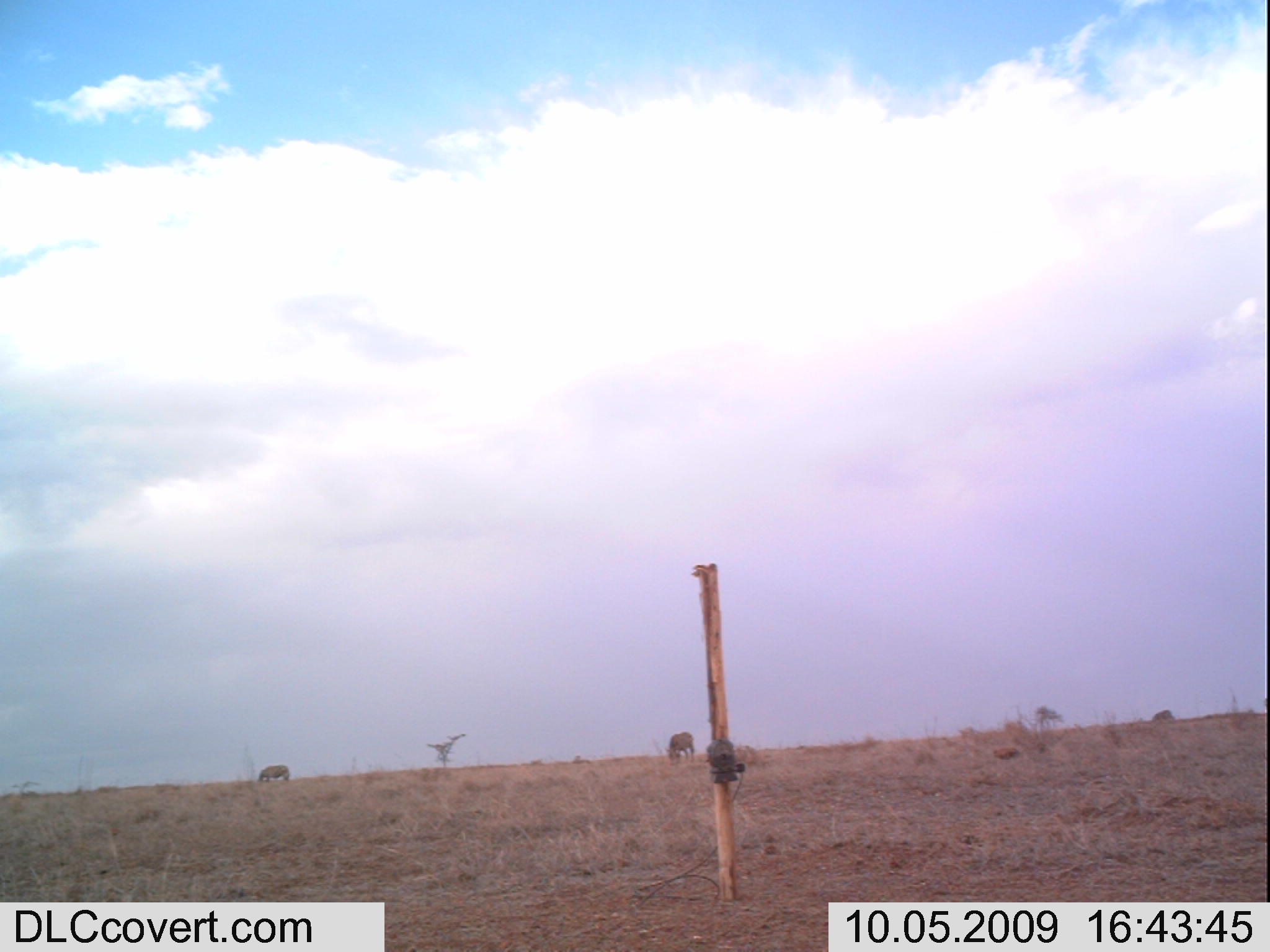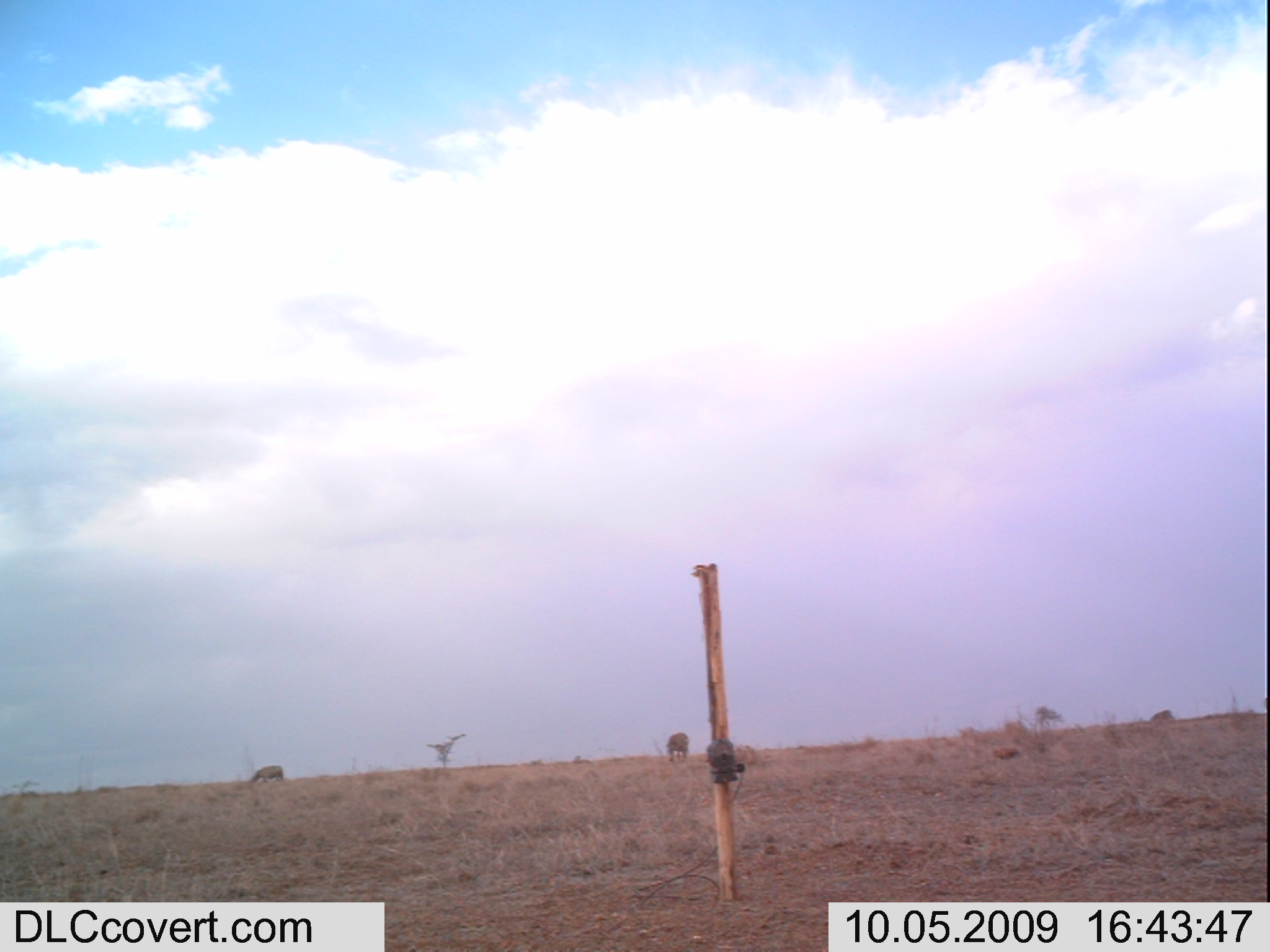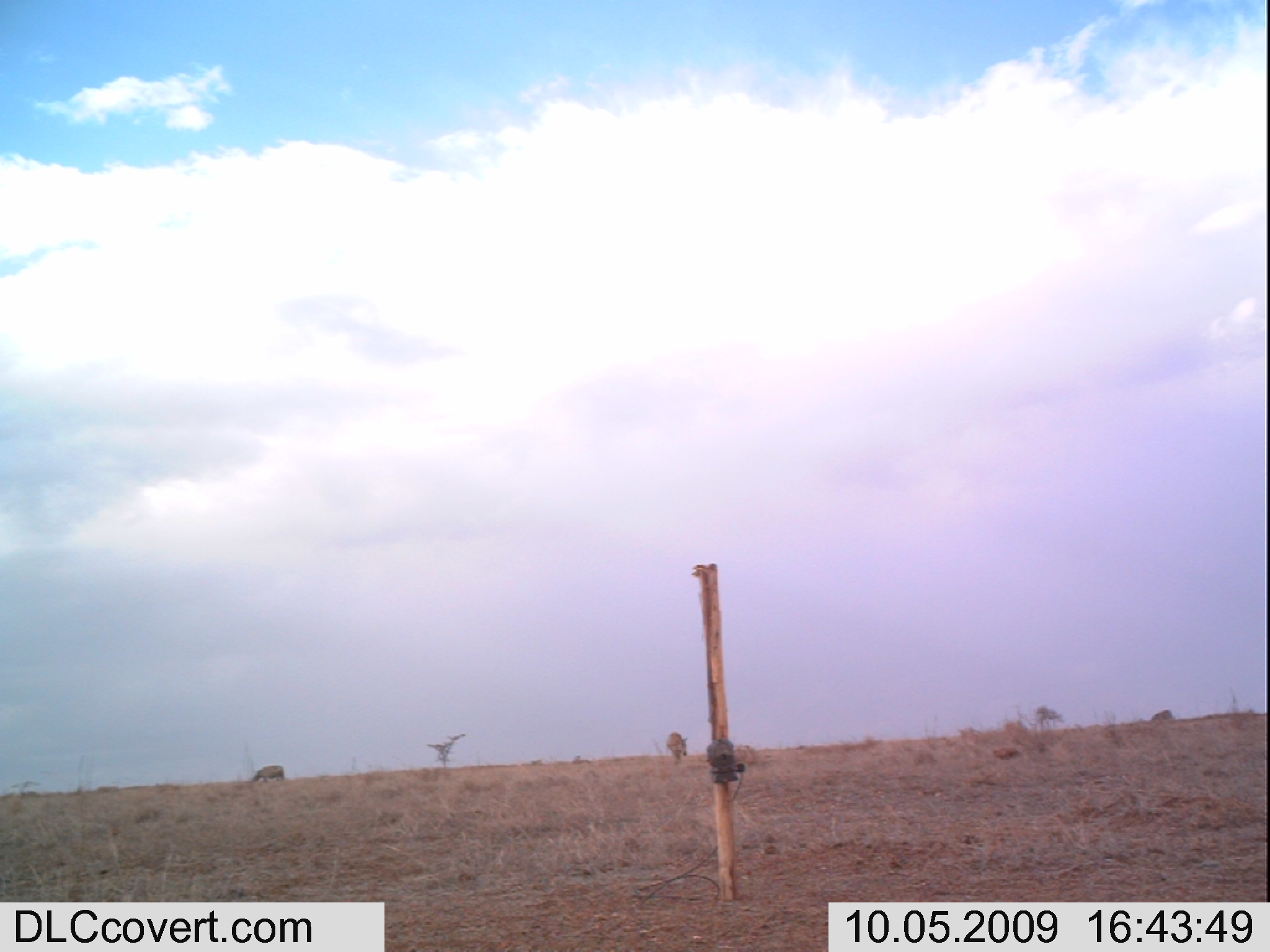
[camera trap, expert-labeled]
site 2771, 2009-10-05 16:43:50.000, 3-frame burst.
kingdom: Animalia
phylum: Chordata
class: Mammalia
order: Perissodactyla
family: Equidae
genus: Equus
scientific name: Equus quagga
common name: plains zebra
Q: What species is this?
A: Equus quagga (plains zebra).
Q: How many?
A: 3.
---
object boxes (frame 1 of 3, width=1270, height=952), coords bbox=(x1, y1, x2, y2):
equus quagga: bbox=(664, 732, 697, 766); bbox=(258, 766, 291, 784)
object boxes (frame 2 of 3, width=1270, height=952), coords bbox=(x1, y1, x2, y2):
equus quagga: bbox=(250, 765, 284, 785); bbox=(666, 733, 689, 761)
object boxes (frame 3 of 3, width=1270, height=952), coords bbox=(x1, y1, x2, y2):
equus quagga: bbox=(666, 731, 689, 758); bbox=(253, 764, 287, 782)